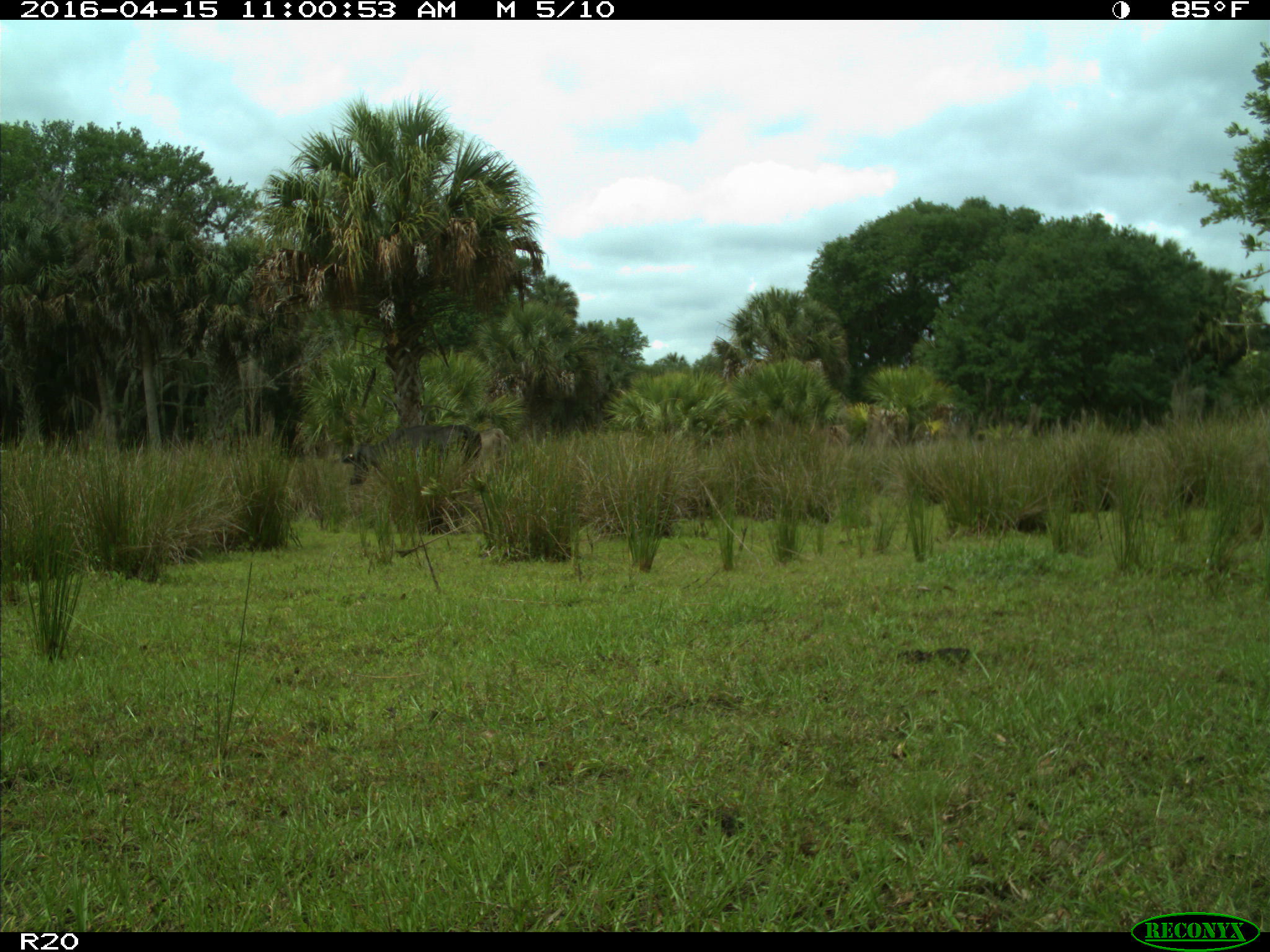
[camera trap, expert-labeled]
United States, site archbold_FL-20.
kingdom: Animalia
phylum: Chordata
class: Mammalia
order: Artiodactyla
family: Bovidae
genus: Bos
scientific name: Bos taurus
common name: domestic cow